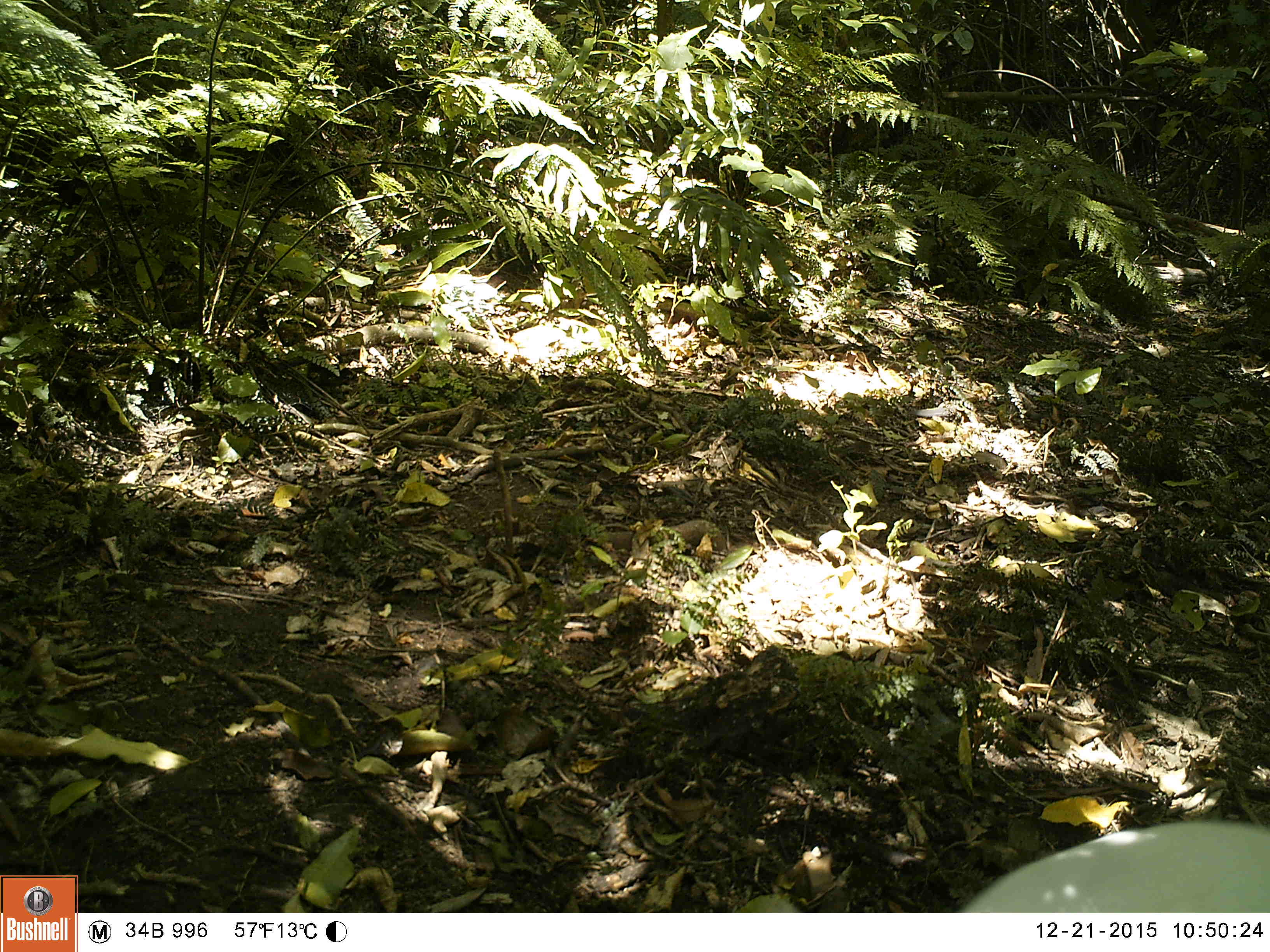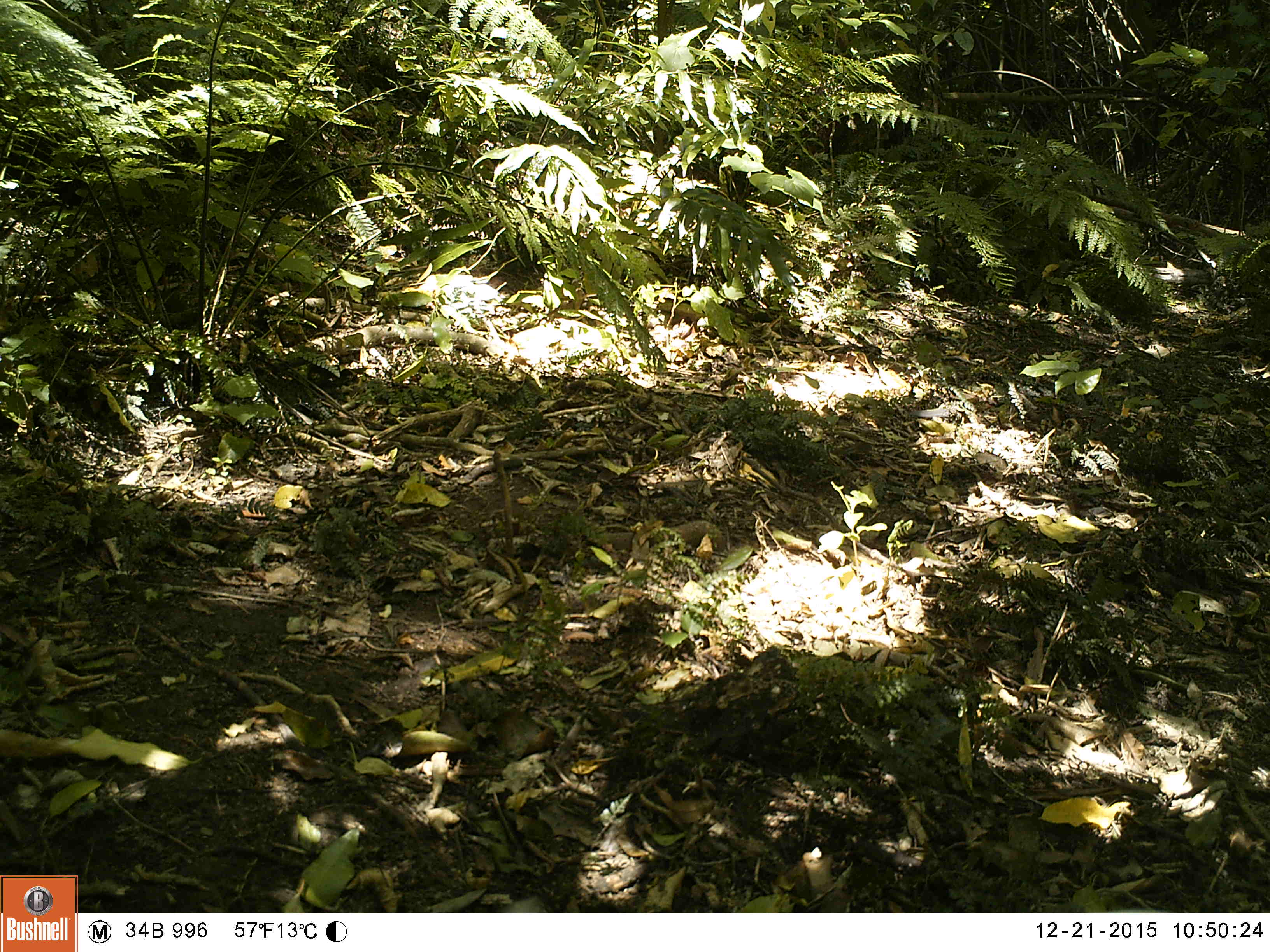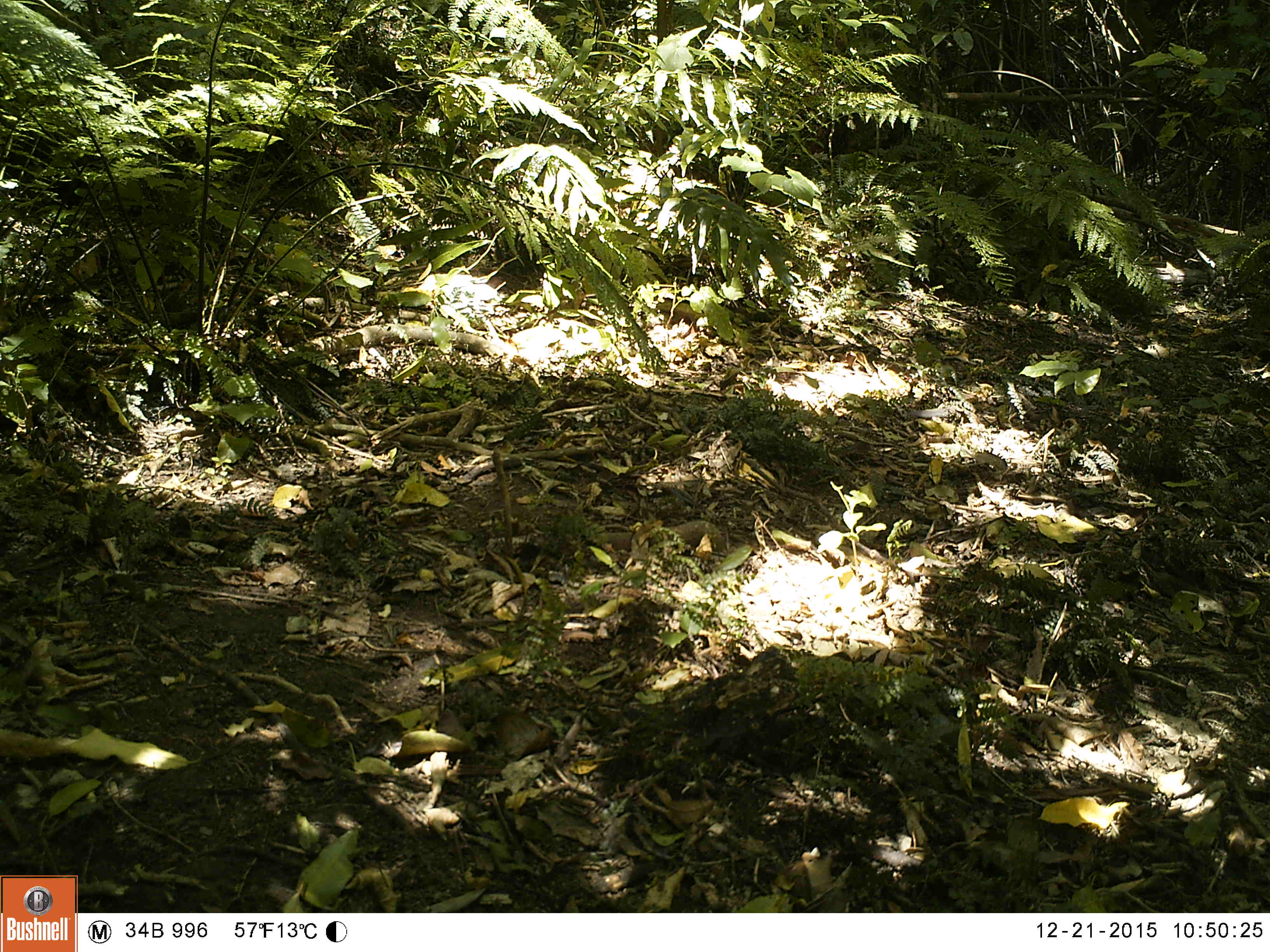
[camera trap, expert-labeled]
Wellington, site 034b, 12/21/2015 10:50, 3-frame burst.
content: unidentified animal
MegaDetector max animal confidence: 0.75